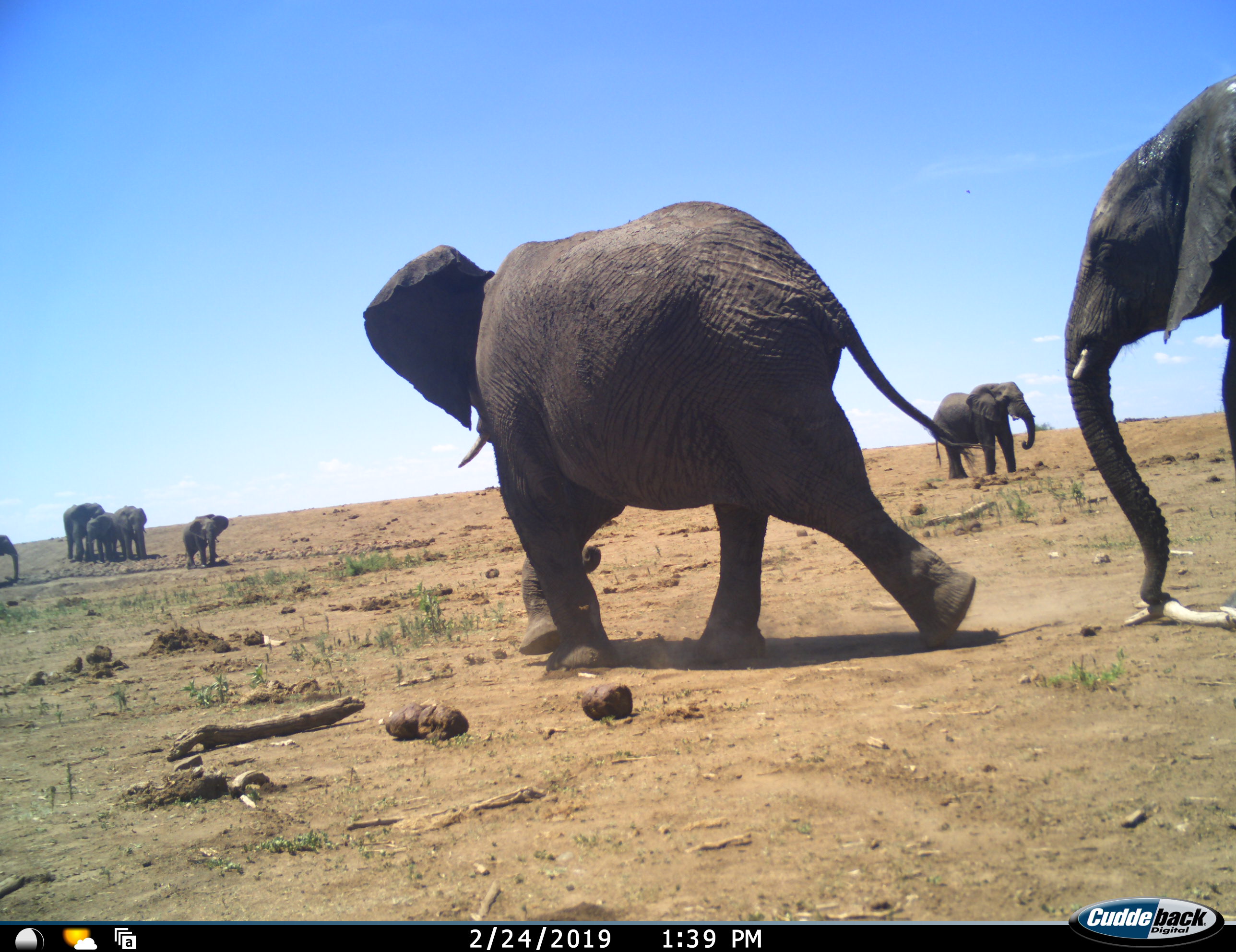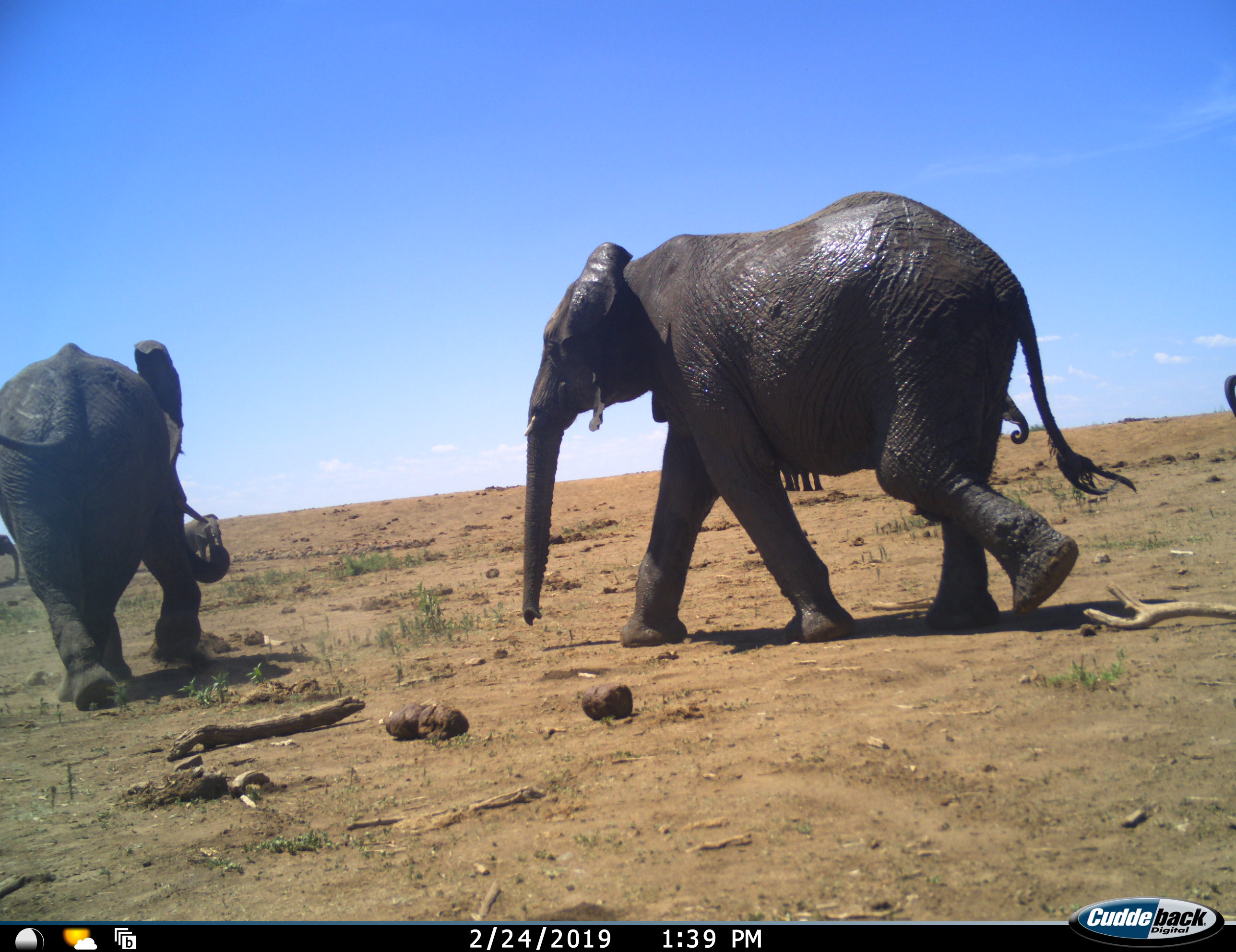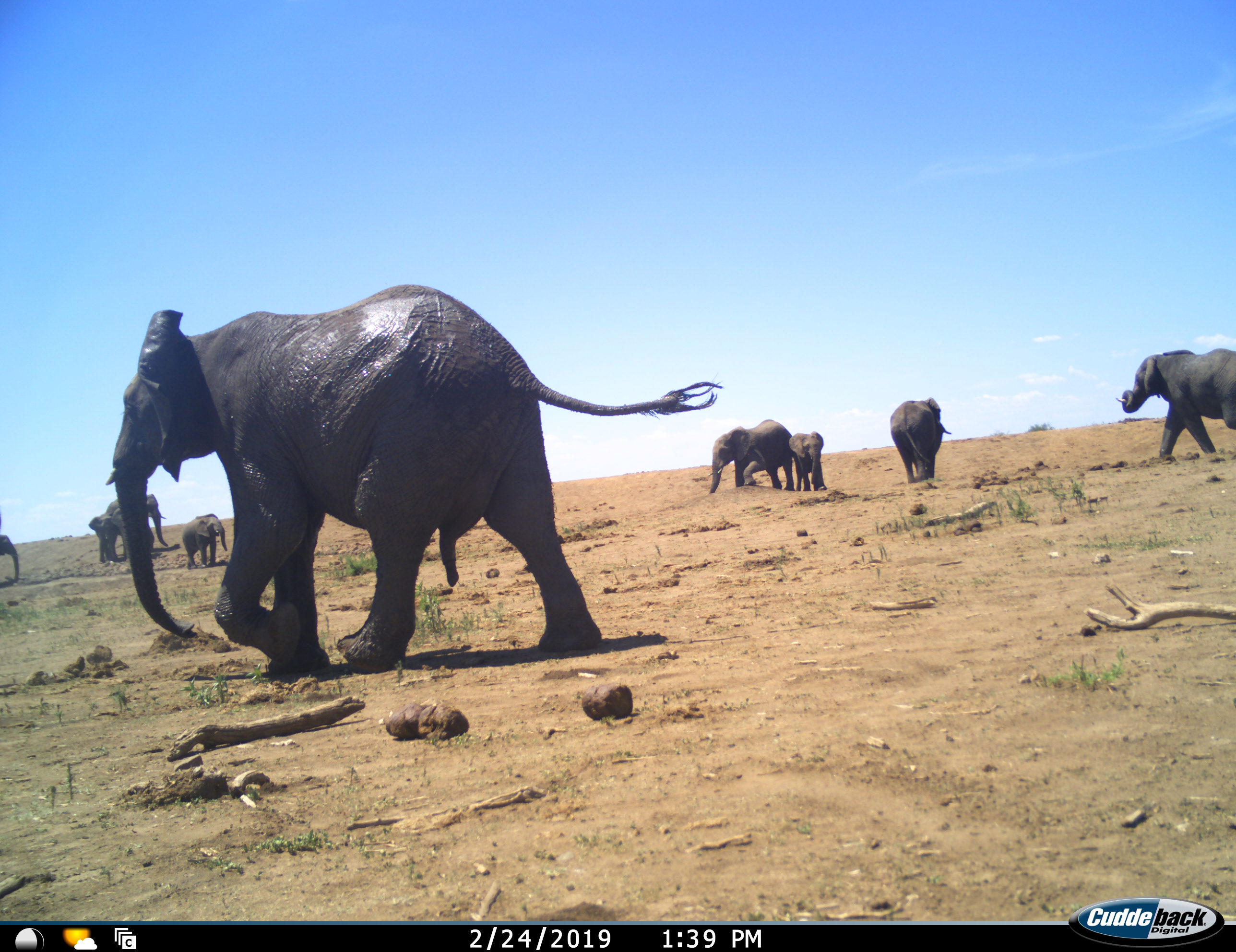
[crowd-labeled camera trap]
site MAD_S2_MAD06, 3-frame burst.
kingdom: Animalia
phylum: Chordata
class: Mammalia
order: Proboscidea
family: Elephantidae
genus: Loxodonta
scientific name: Loxodonta africana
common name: african bush elephant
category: elephant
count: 11-50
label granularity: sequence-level